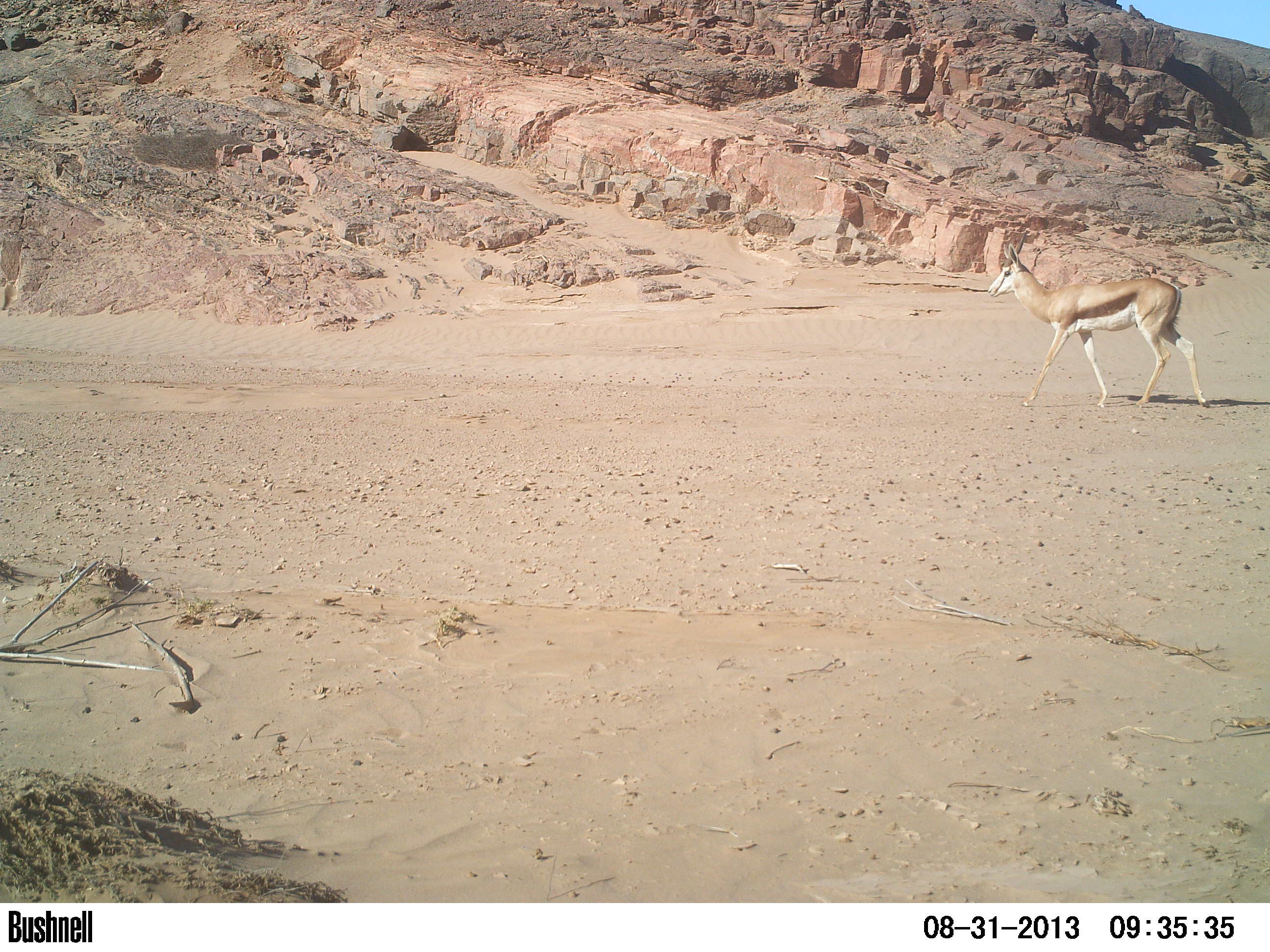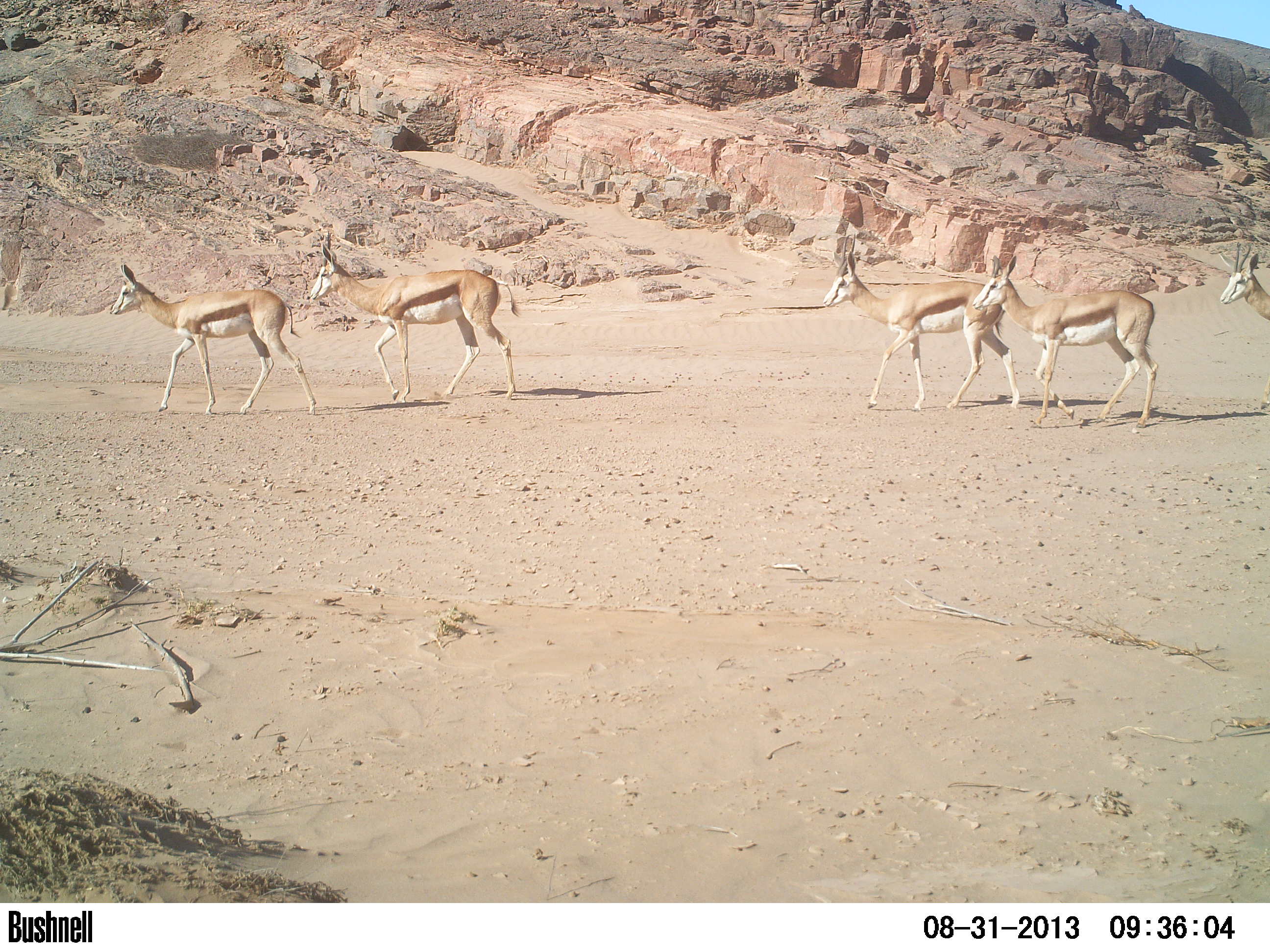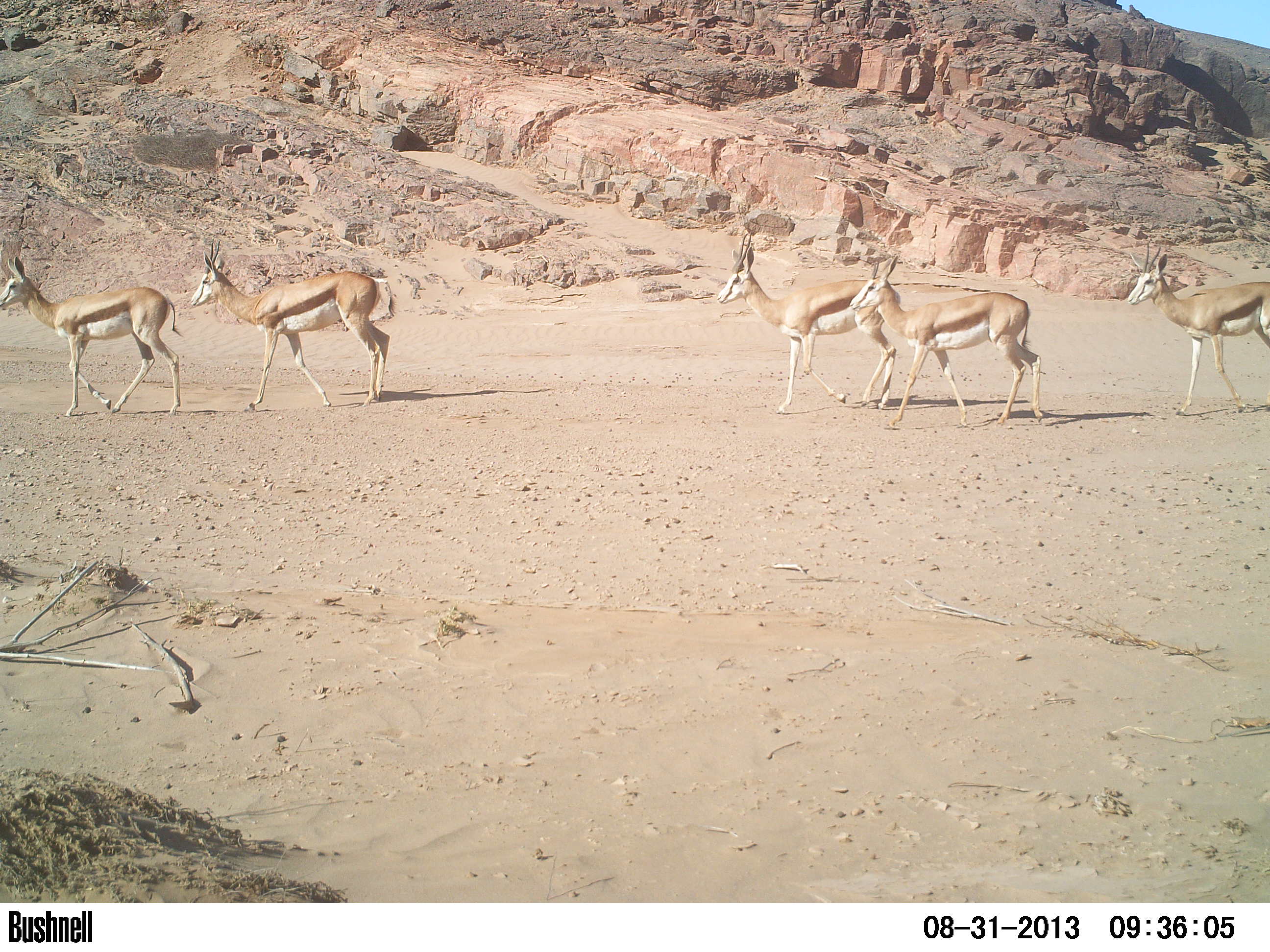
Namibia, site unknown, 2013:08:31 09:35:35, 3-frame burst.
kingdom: Animalia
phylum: Chordata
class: Mammalia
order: Artiodactyla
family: Bovidae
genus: Antidorcas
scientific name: Antidorcas marsupialis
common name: springbok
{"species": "Antidorcas marsupialis (springbok)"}